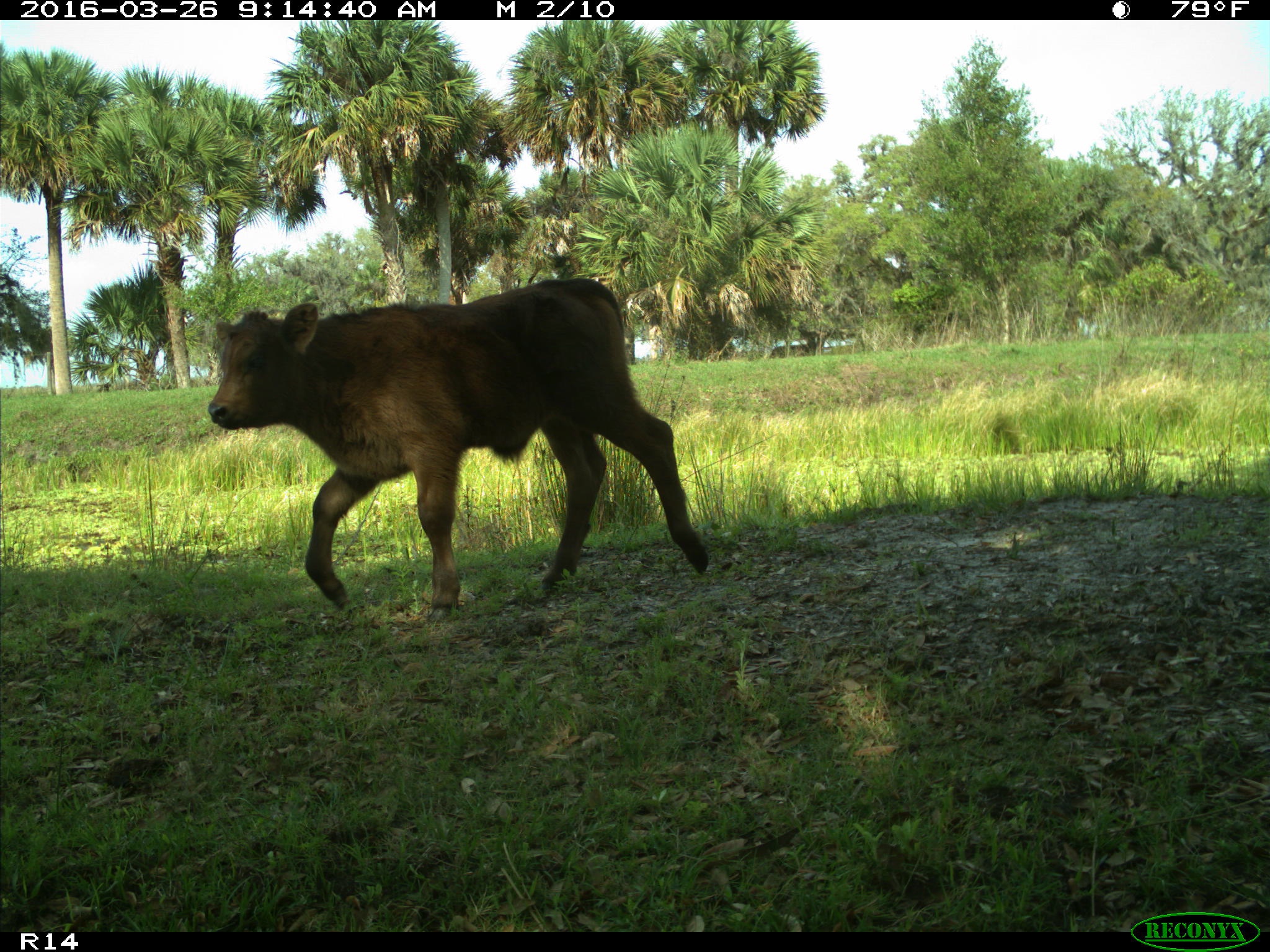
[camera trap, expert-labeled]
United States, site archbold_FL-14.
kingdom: Animalia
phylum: Chordata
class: Mammalia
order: Artiodactyla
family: Bovidae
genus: Bos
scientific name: Bos taurus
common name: domestic cow